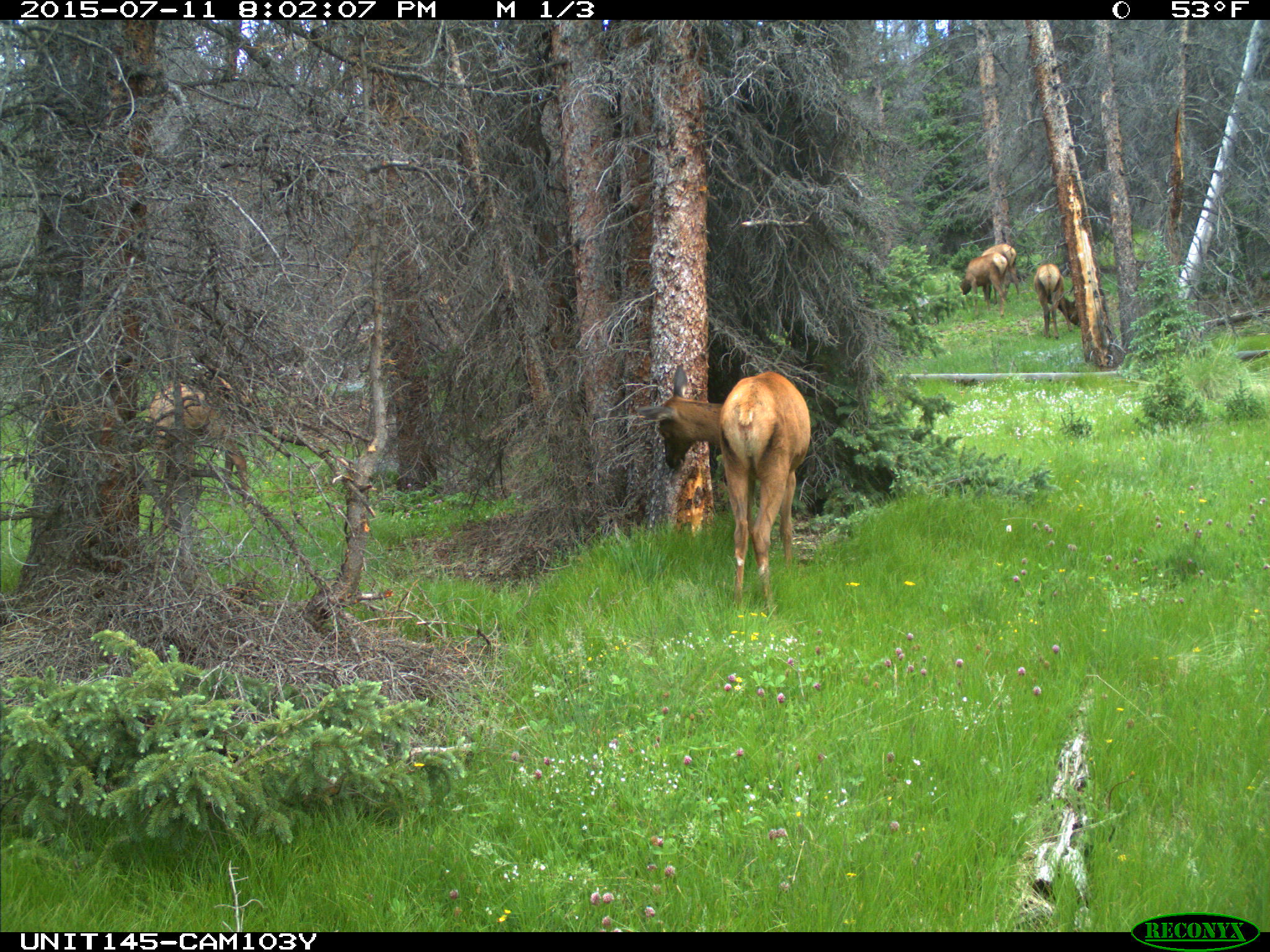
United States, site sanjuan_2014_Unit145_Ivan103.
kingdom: Animalia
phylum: Chordata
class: Mammalia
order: Artiodactyla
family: Cervidae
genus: Cervus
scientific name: Cervus elaphus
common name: red deer